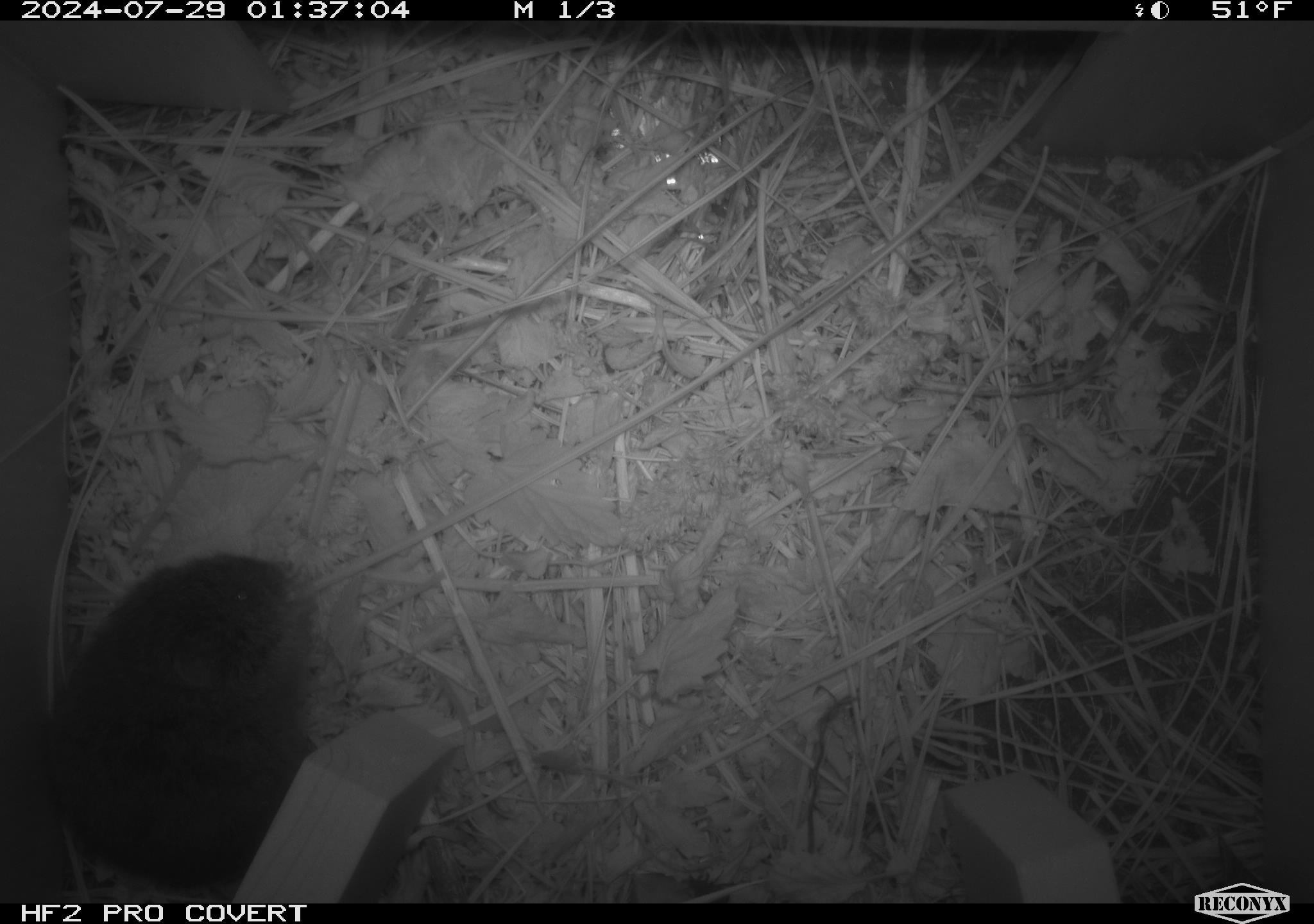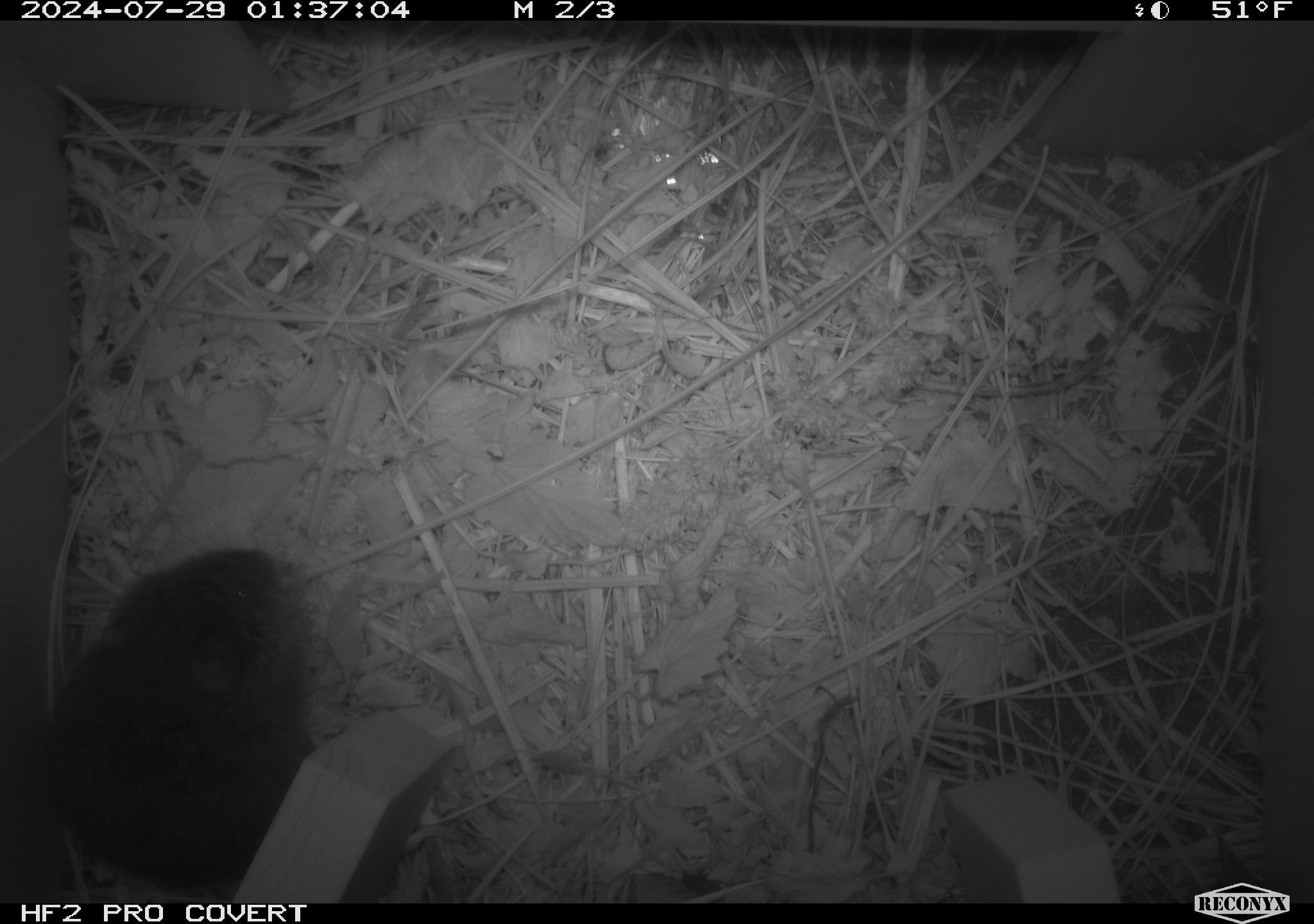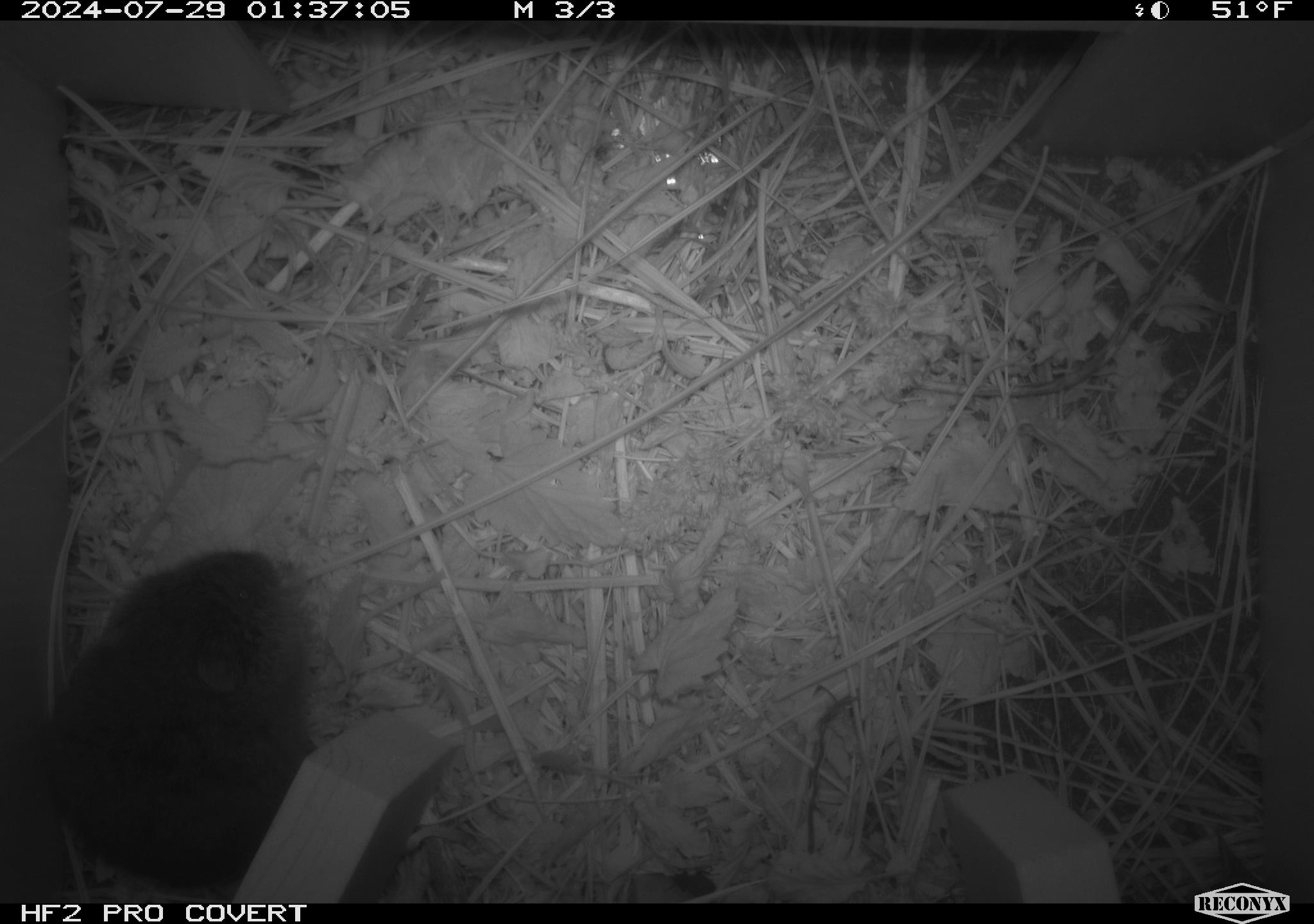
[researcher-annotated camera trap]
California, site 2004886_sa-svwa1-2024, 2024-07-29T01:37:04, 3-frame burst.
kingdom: Animalia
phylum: Chordata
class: Mammalia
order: Rodentia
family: Cricetidae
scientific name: Arvicolinae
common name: voles, lemmings, and muskrats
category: arvicolinae subfamily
Arvicolinae subfamily (voles, lemmings, and muskrats) (Arvicolinae).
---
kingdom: Animalia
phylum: Arthropoda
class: Insecta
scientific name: Insecta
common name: insect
Insect (Insecta).